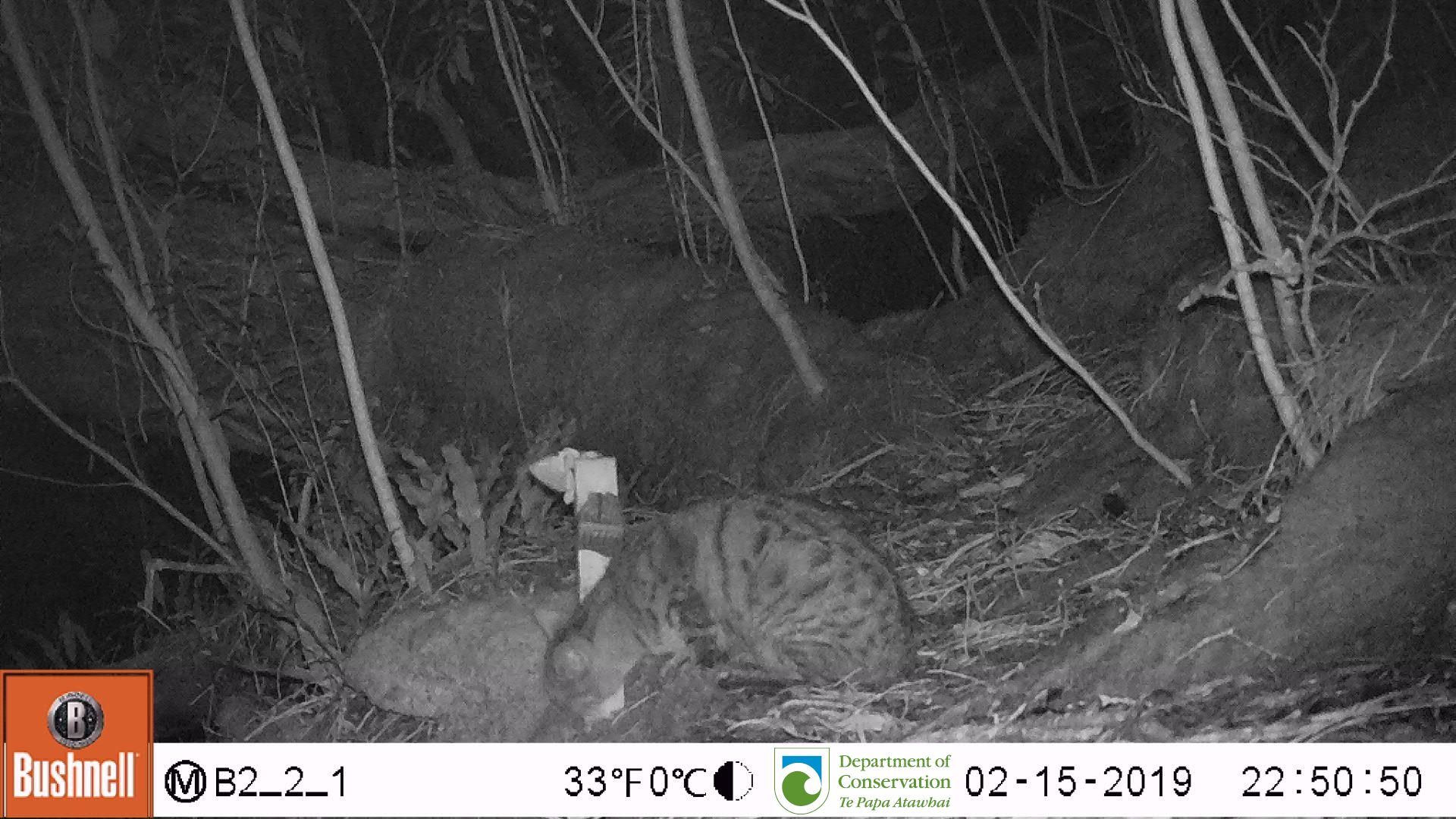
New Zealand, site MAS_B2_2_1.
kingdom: Animalia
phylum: Chordata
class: Mammalia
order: Carnivora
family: Felidae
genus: Felis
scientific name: Felis catus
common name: domestic cat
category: cat